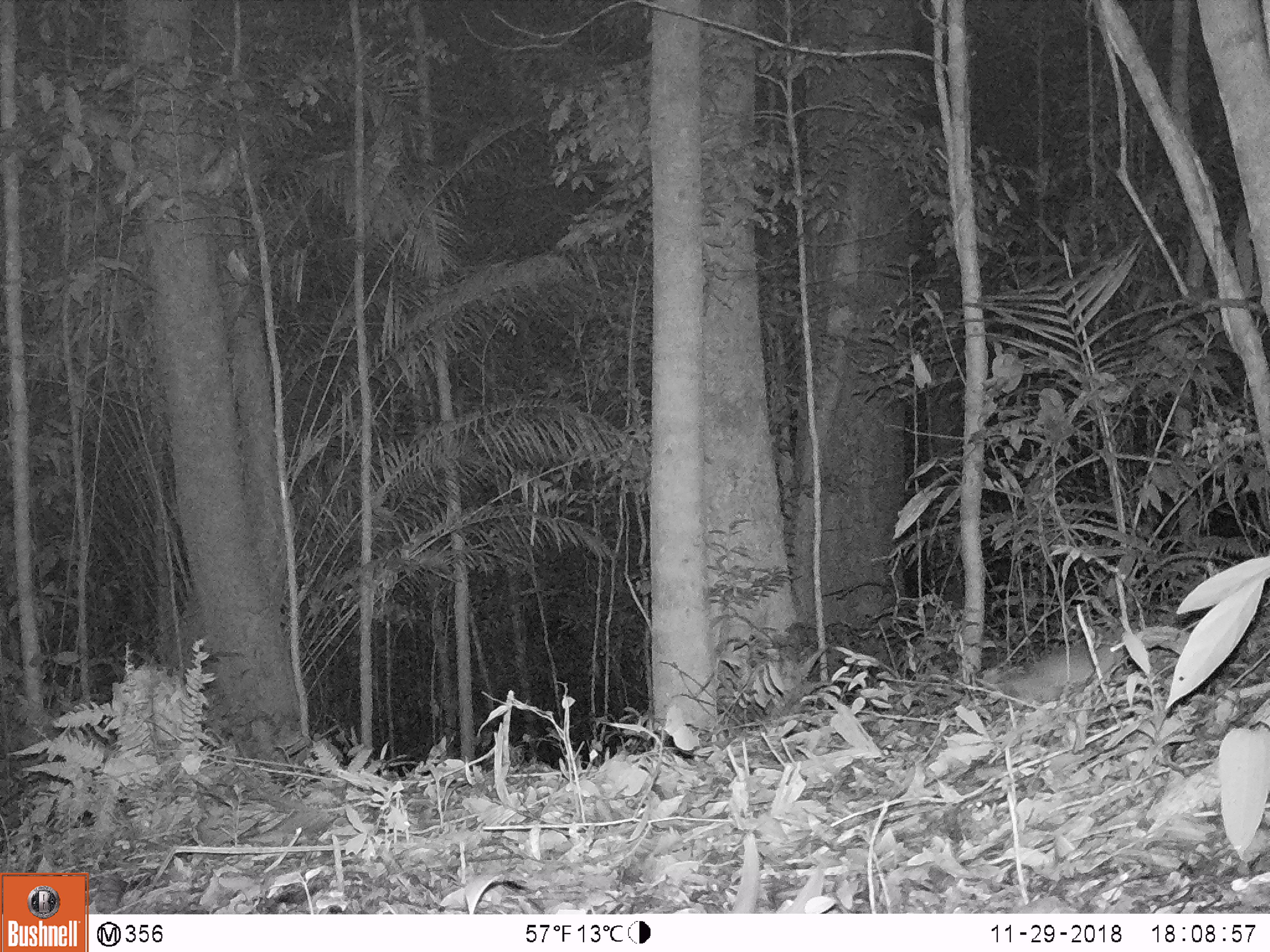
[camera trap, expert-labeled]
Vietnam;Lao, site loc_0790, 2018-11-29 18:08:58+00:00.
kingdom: Animalia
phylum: Chordata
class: Mammalia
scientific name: Mammalia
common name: mammal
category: unidentified small mammal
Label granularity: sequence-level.